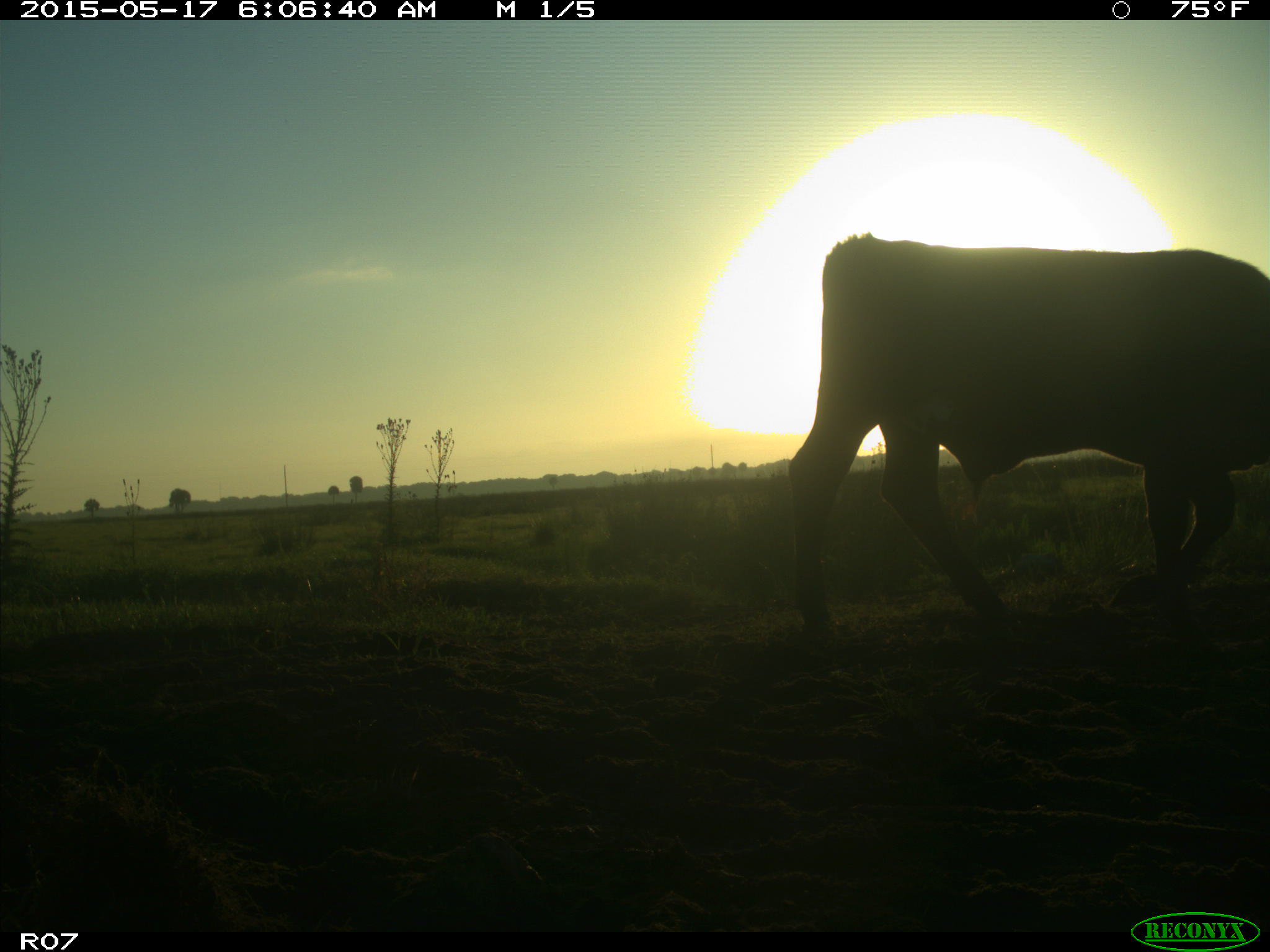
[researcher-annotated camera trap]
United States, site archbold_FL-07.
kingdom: Animalia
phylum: Chordata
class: Mammalia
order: Artiodactyla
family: Bovidae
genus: Bos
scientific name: Bos taurus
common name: domestic cow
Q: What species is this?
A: Bos taurus (domestic cow).